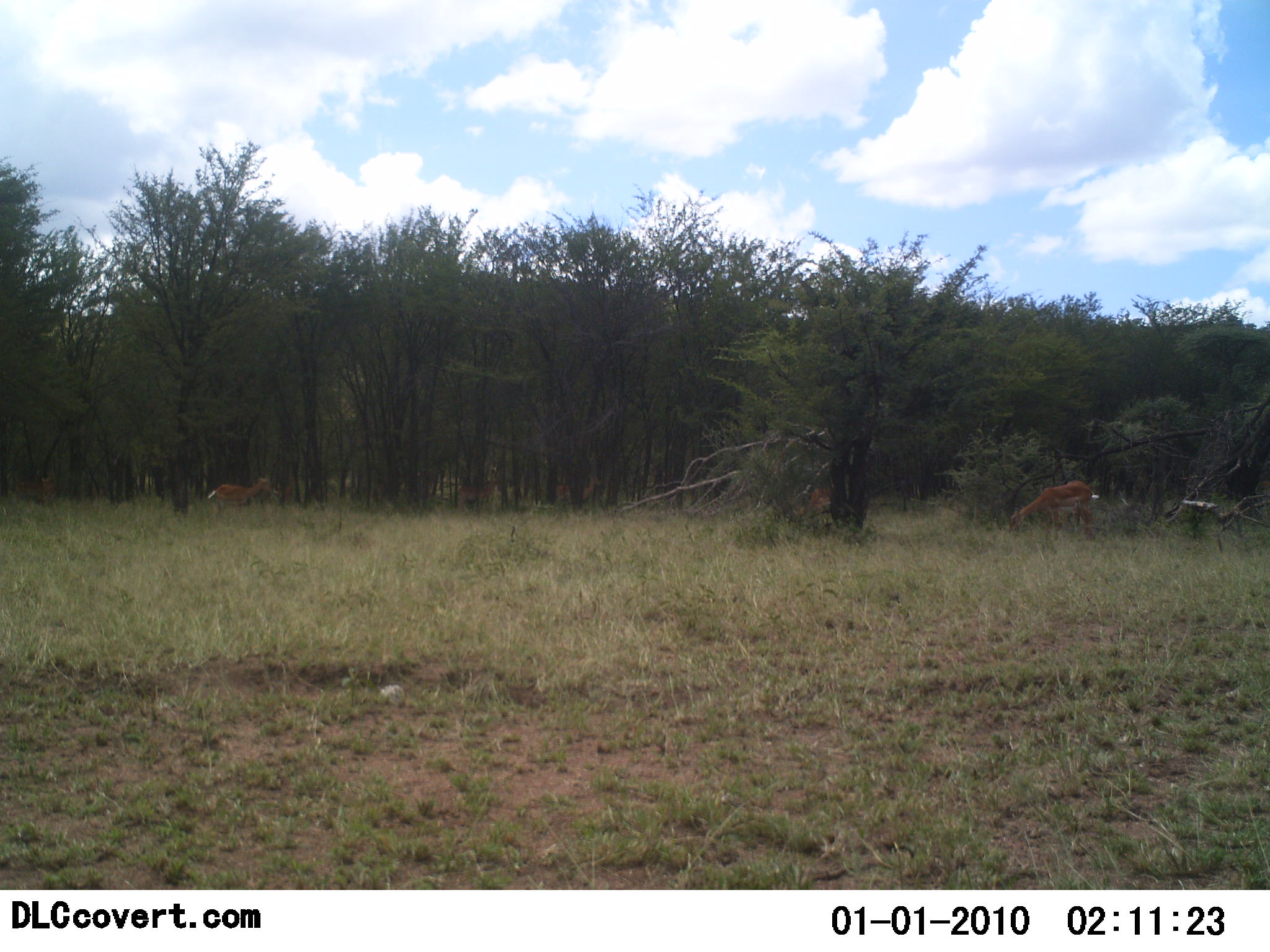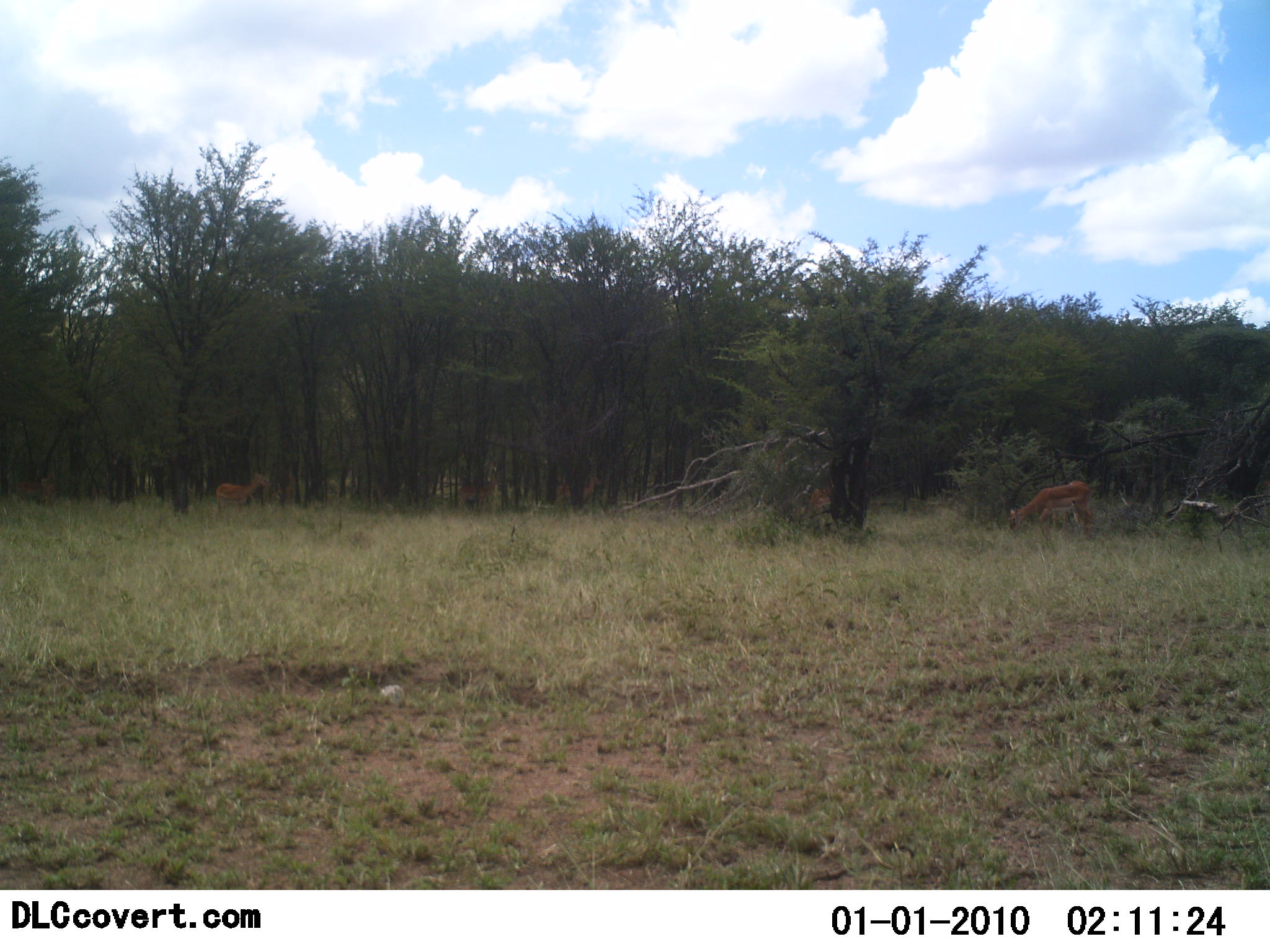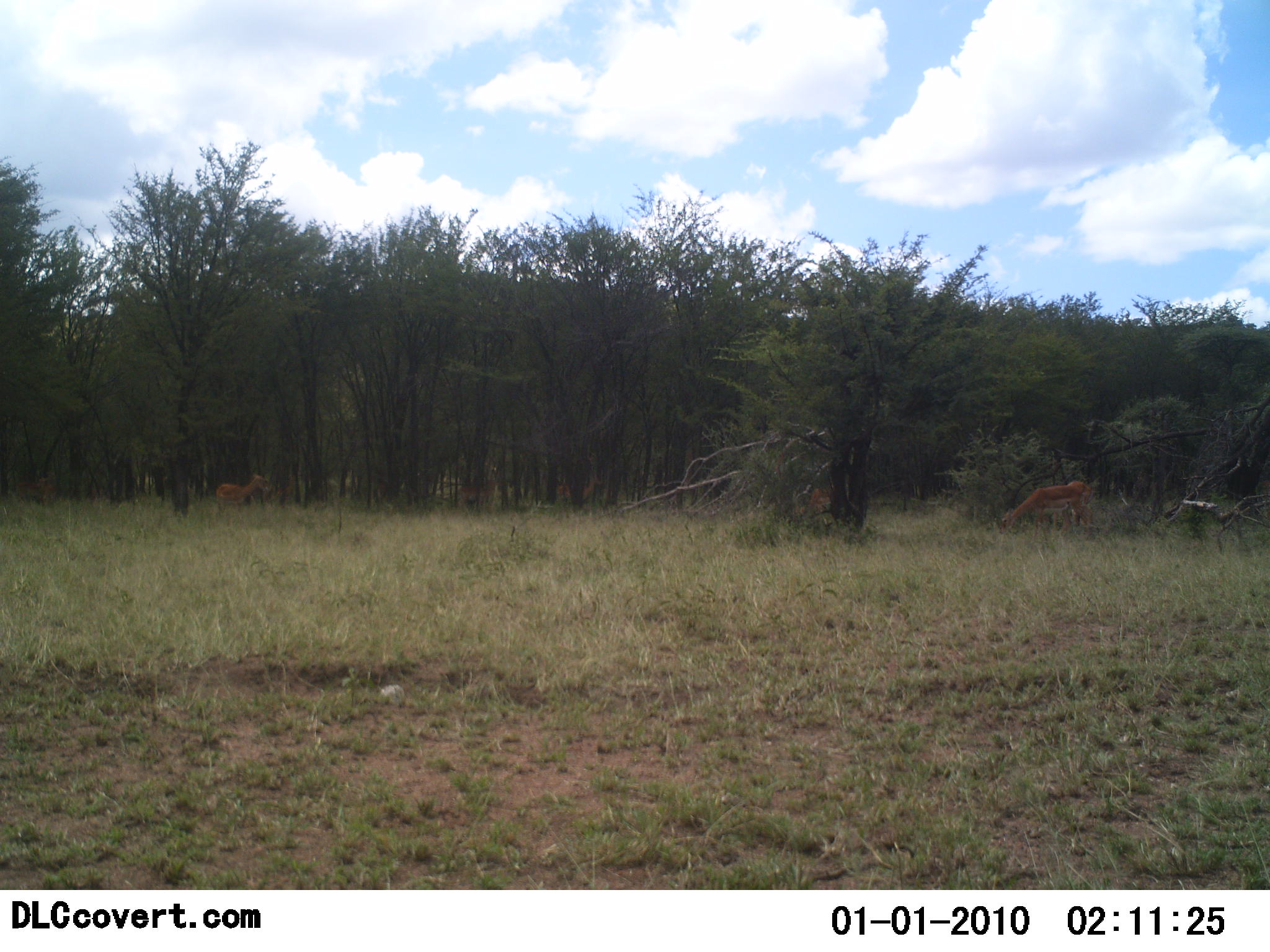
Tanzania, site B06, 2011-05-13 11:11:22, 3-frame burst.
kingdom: Animalia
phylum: Chordata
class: Mammalia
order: Artiodactyla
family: Bovidae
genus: Aepyceros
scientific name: Aepyceros melampus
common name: impala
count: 3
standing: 40%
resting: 0%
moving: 20%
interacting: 0%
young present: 0%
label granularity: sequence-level